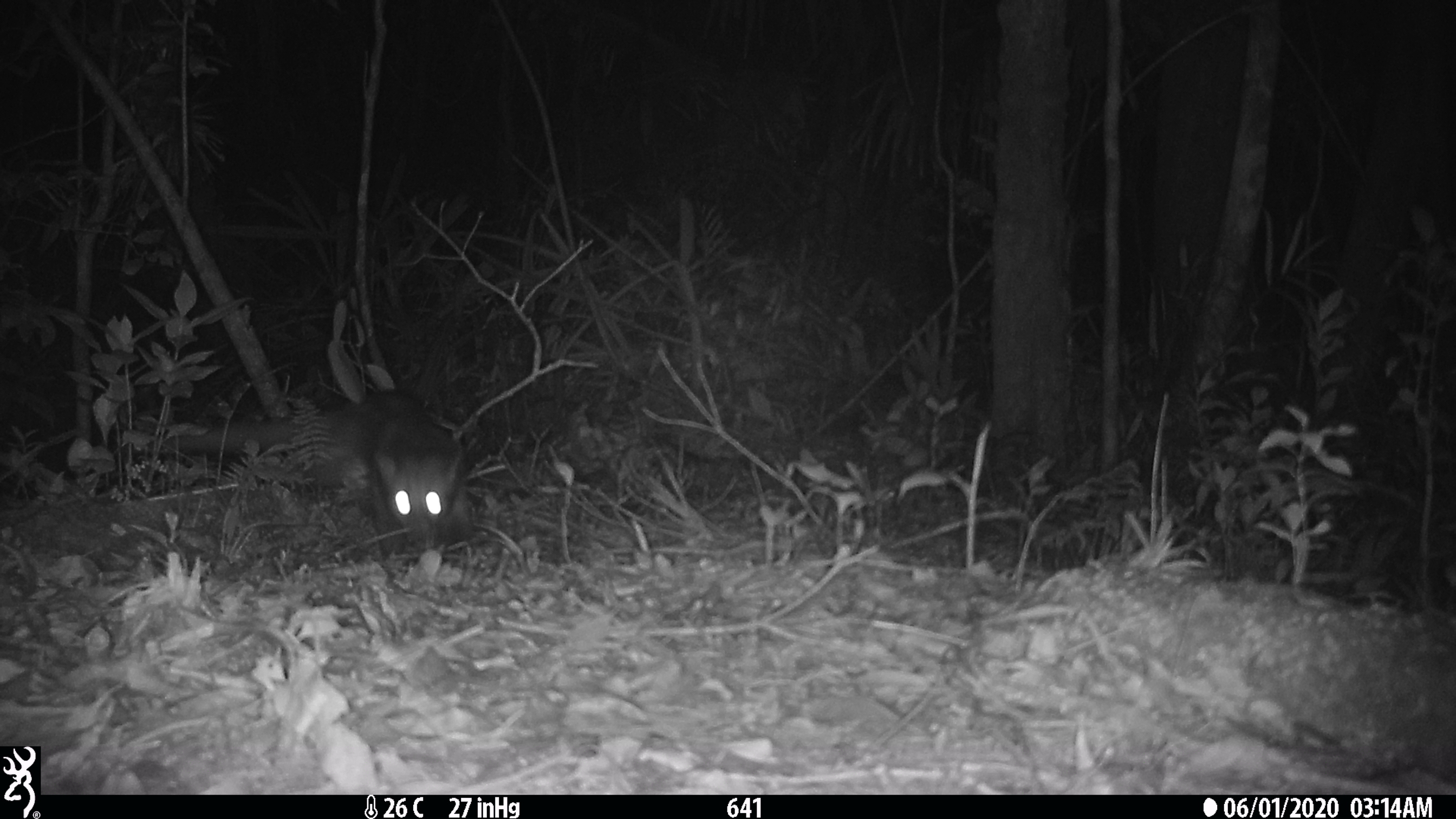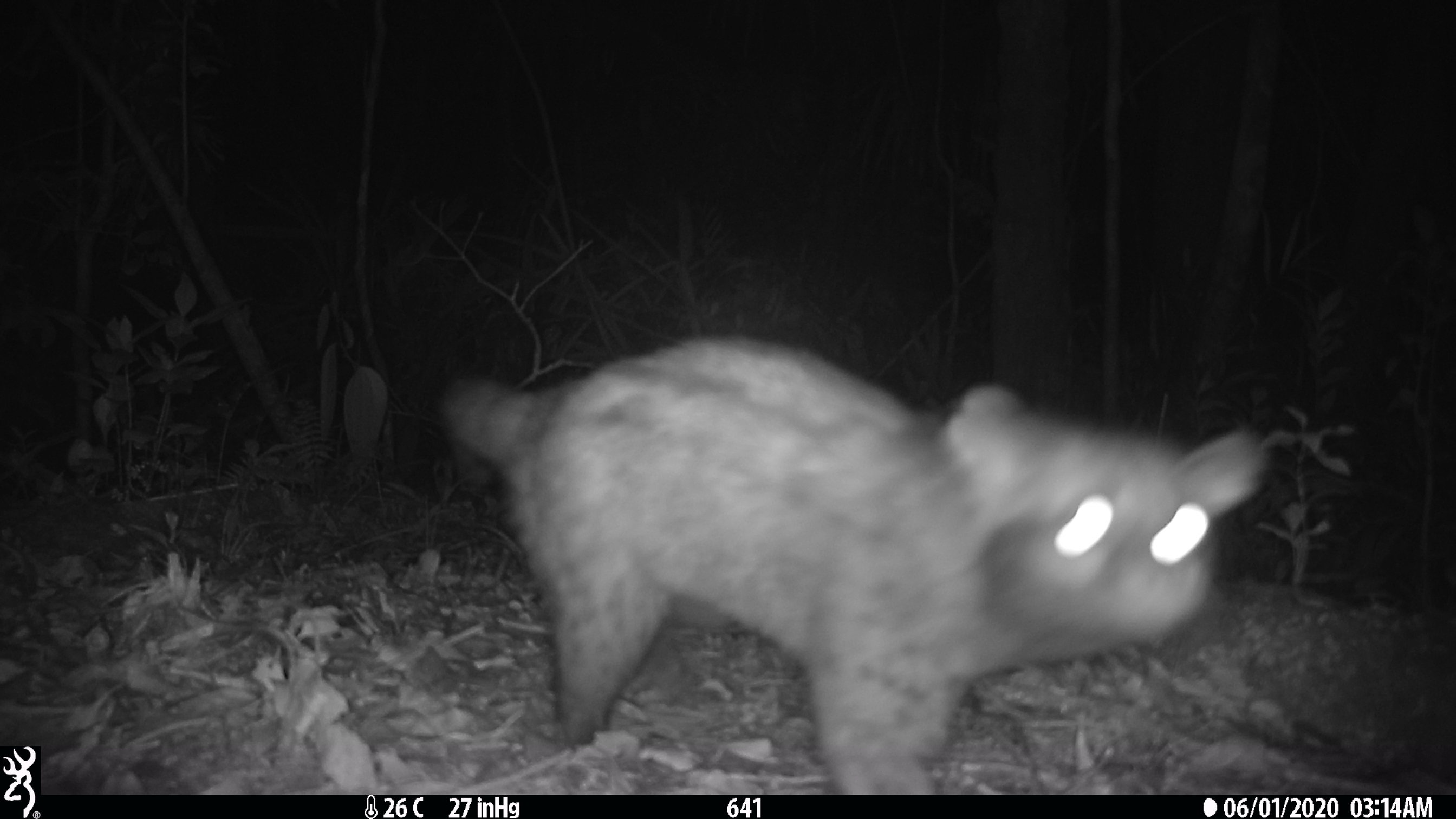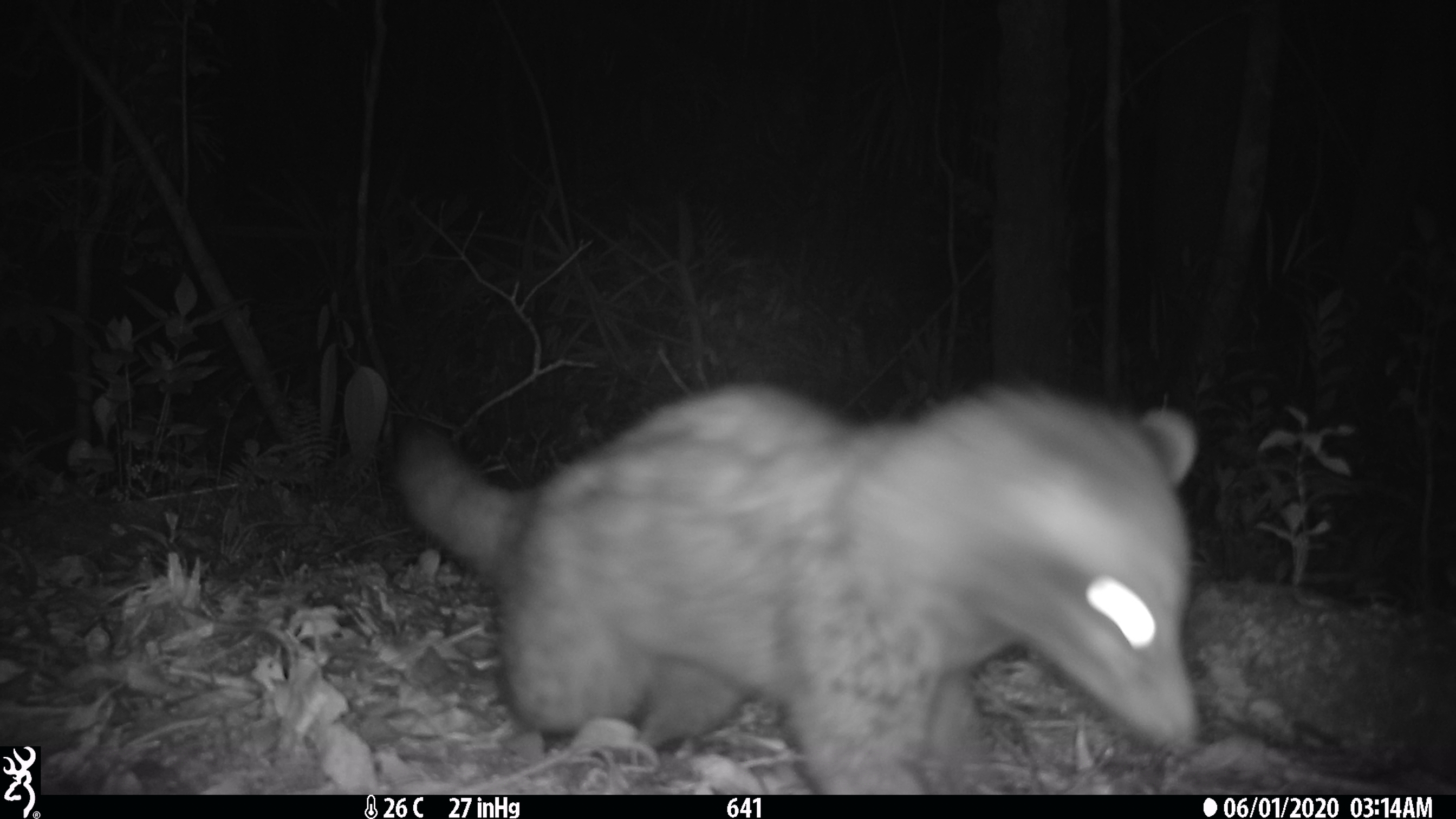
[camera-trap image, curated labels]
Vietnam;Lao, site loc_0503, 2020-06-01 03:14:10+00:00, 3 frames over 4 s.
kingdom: Animalia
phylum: Chordata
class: Mammalia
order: Carnivora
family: Viverridae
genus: Paradoxurus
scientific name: Paradoxurus hermaphroditus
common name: common palm civet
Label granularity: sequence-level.